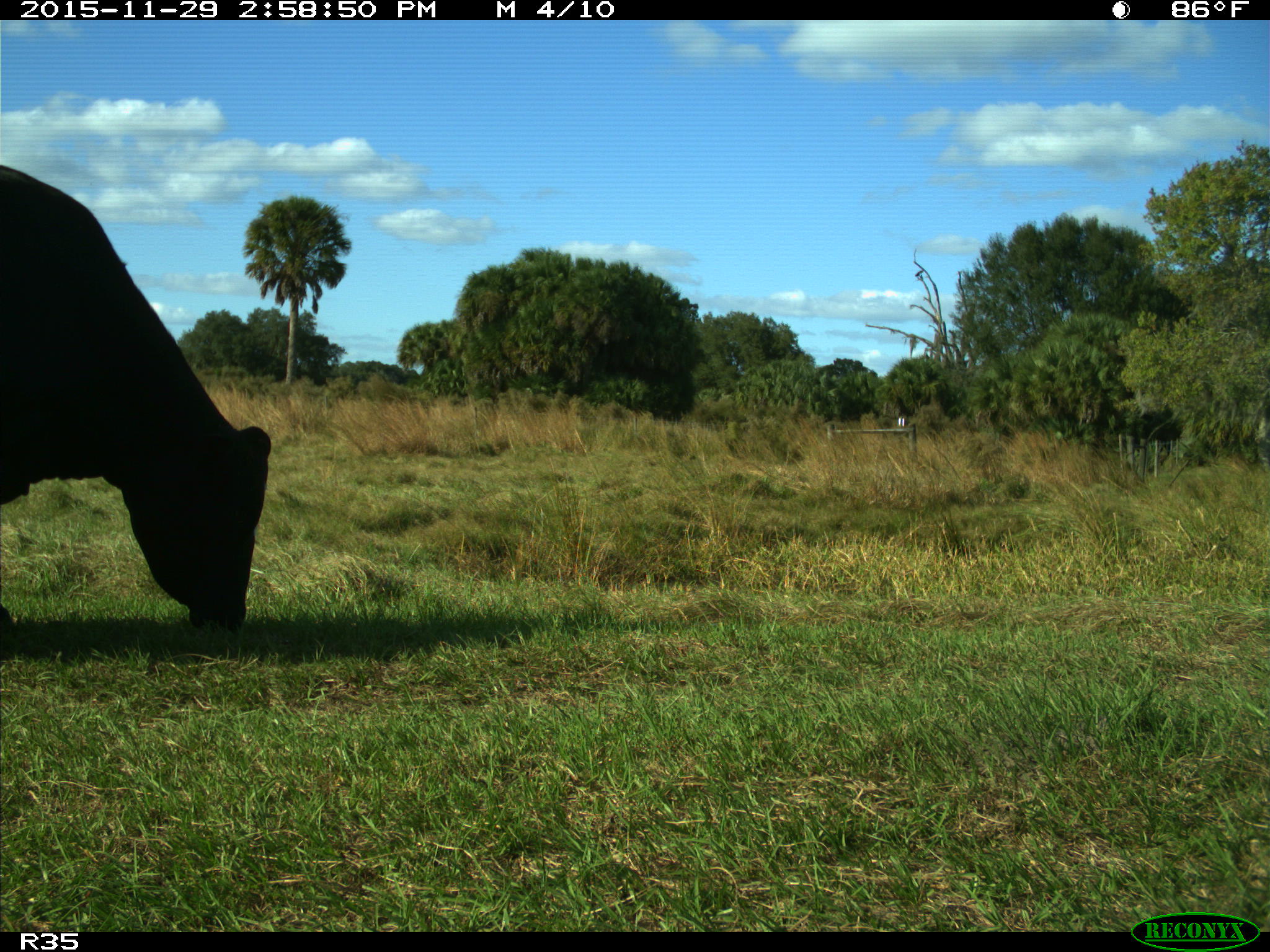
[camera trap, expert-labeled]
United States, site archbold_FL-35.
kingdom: Animalia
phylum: Chordata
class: Mammalia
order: Artiodactyla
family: Bovidae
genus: Bos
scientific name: Bos taurus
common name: domestic cow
Bos taurus (domestic cow).